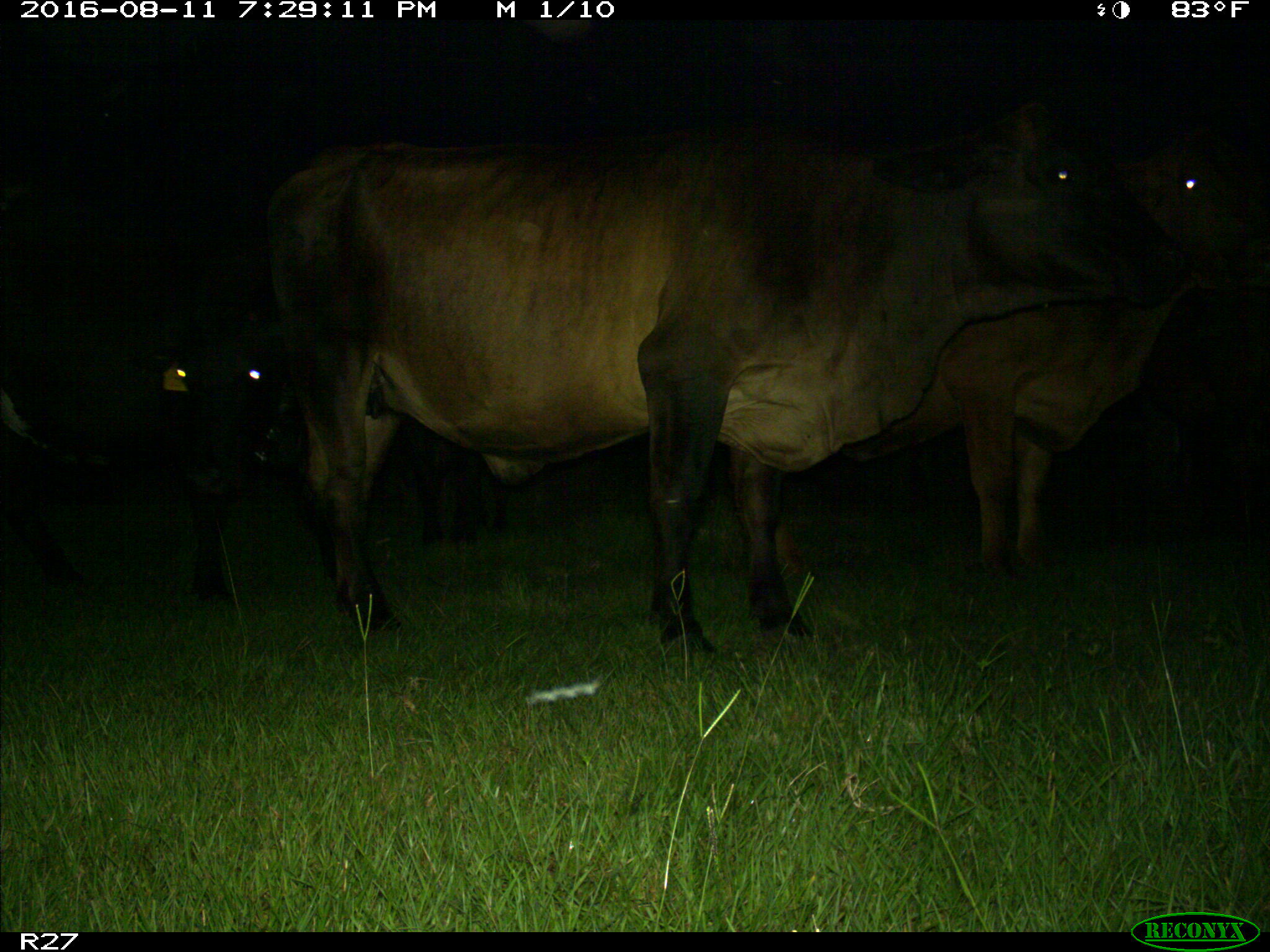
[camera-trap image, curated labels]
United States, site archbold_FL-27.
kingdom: Animalia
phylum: Chordata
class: Mammalia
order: Artiodactyla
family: Bovidae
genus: Bos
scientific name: Bos taurus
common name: domestic cow